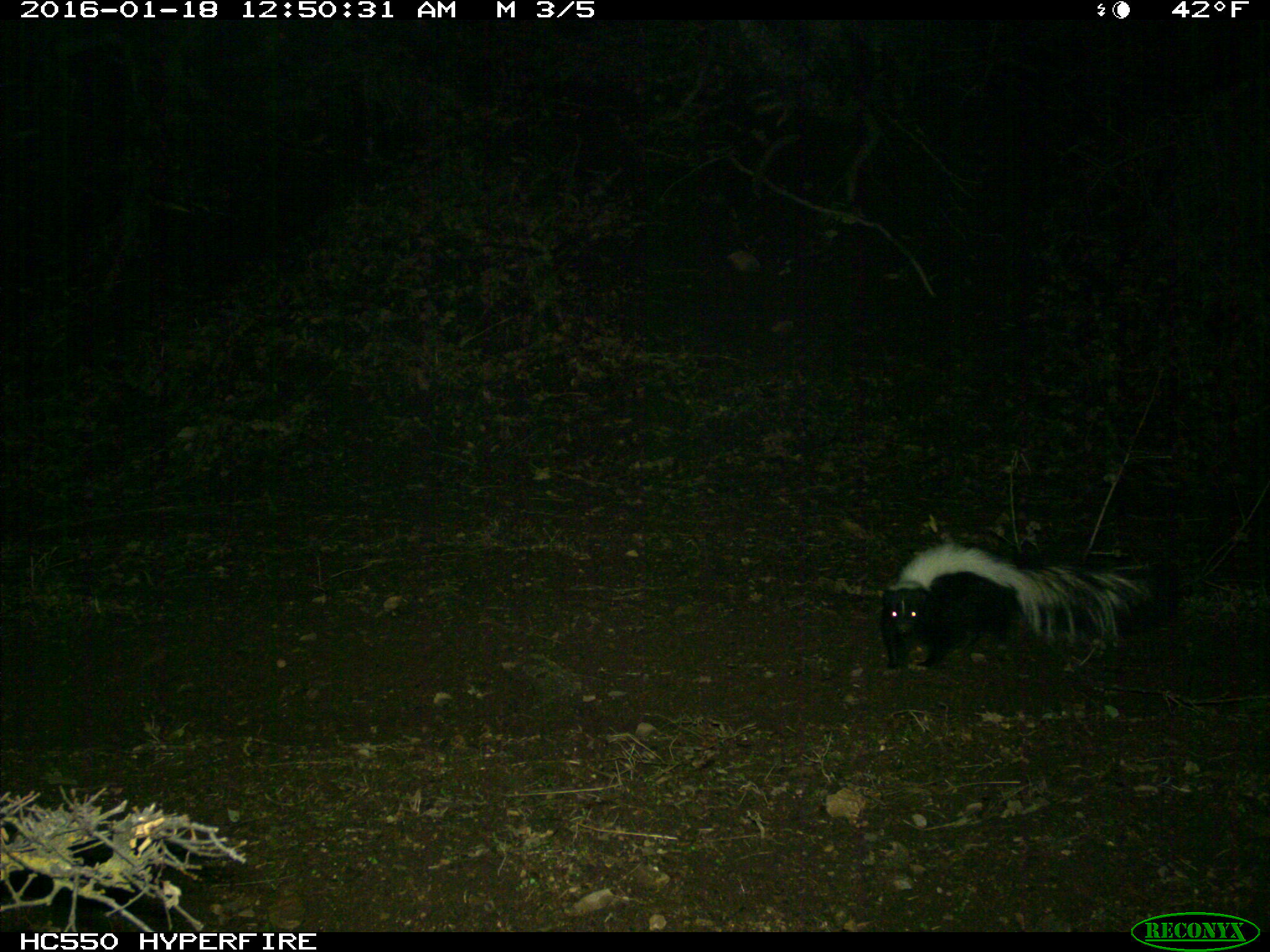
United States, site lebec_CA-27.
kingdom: Animalia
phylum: Chordata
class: Mammalia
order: Carnivora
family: Mephitidae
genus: Mephitis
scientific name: Mephitis mephitis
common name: striped skunk